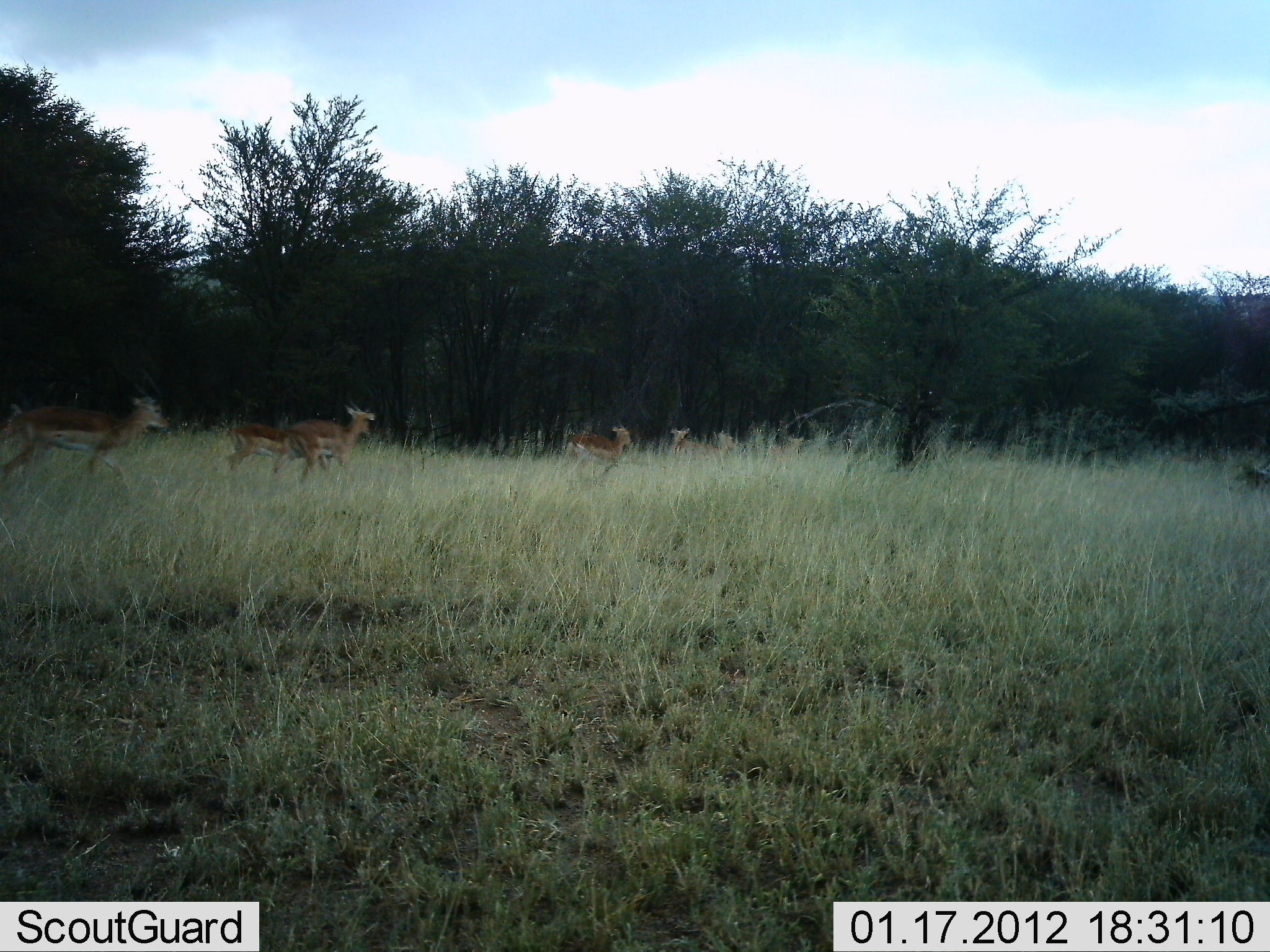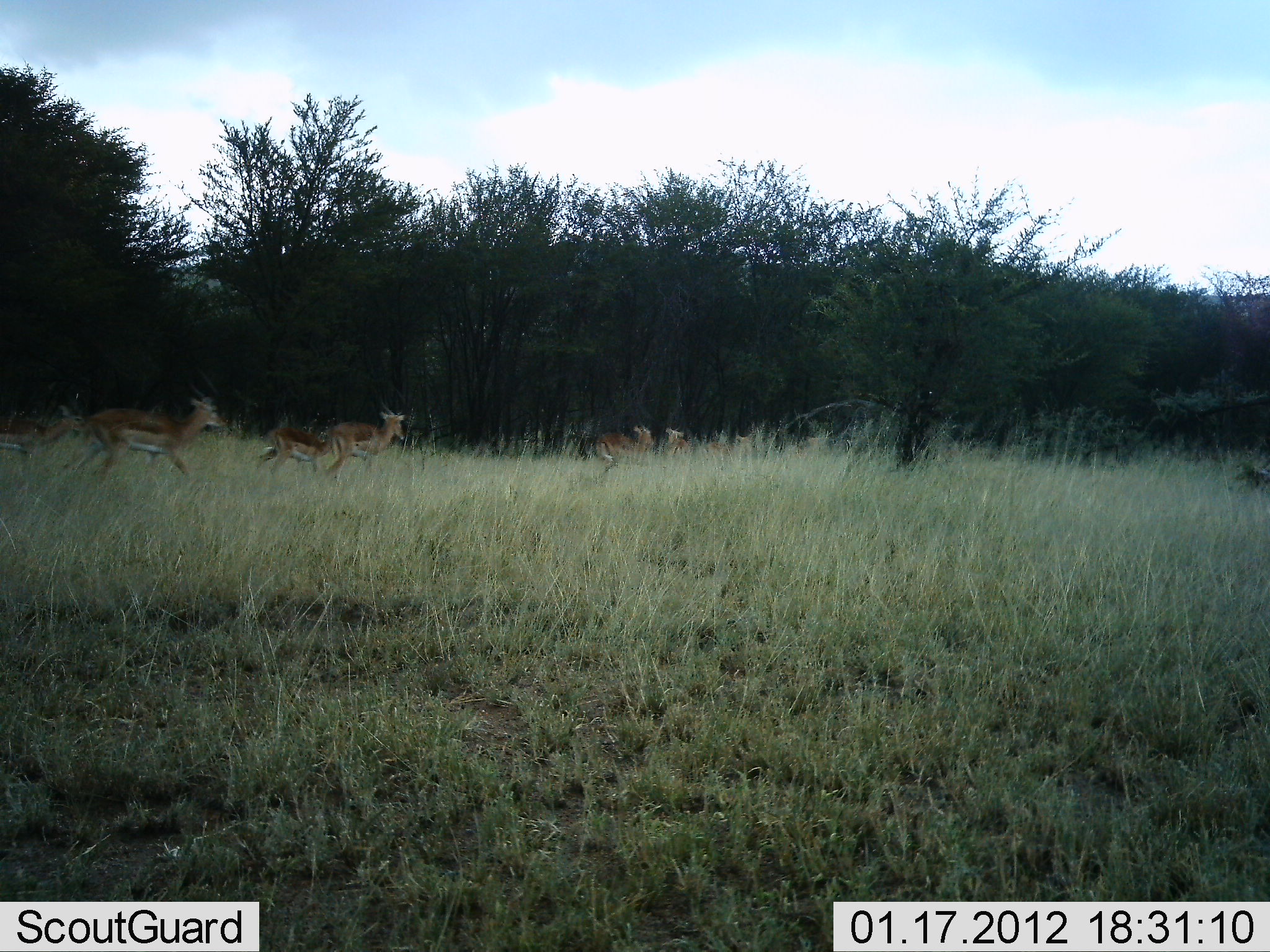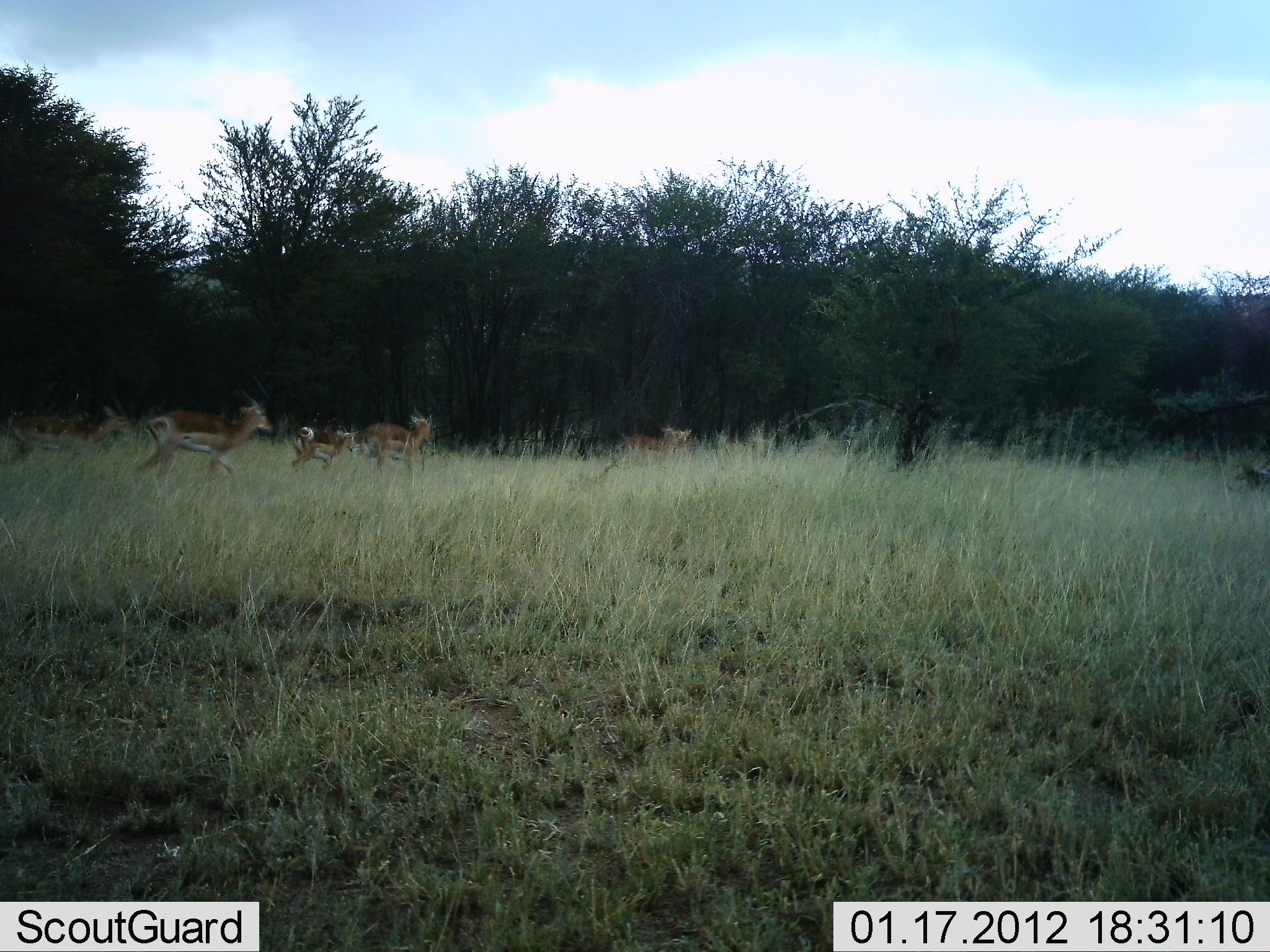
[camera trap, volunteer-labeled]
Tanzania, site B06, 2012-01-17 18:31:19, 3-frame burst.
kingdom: Animalia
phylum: Chordata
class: Mammalia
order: Artiodactyla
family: Bovidae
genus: Eudorcas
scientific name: Eudorcas thomsonii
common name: thomson's gazelle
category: gazellethomsons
Gazellethomsons (thomson's gazelle) (Eudorcas thomsonii), count 8. Behavior (volunteer vote fractions): standing 0%, resting 0%, moving 100%, interacting 0%. Young present (vote fraction): 38%. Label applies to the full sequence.